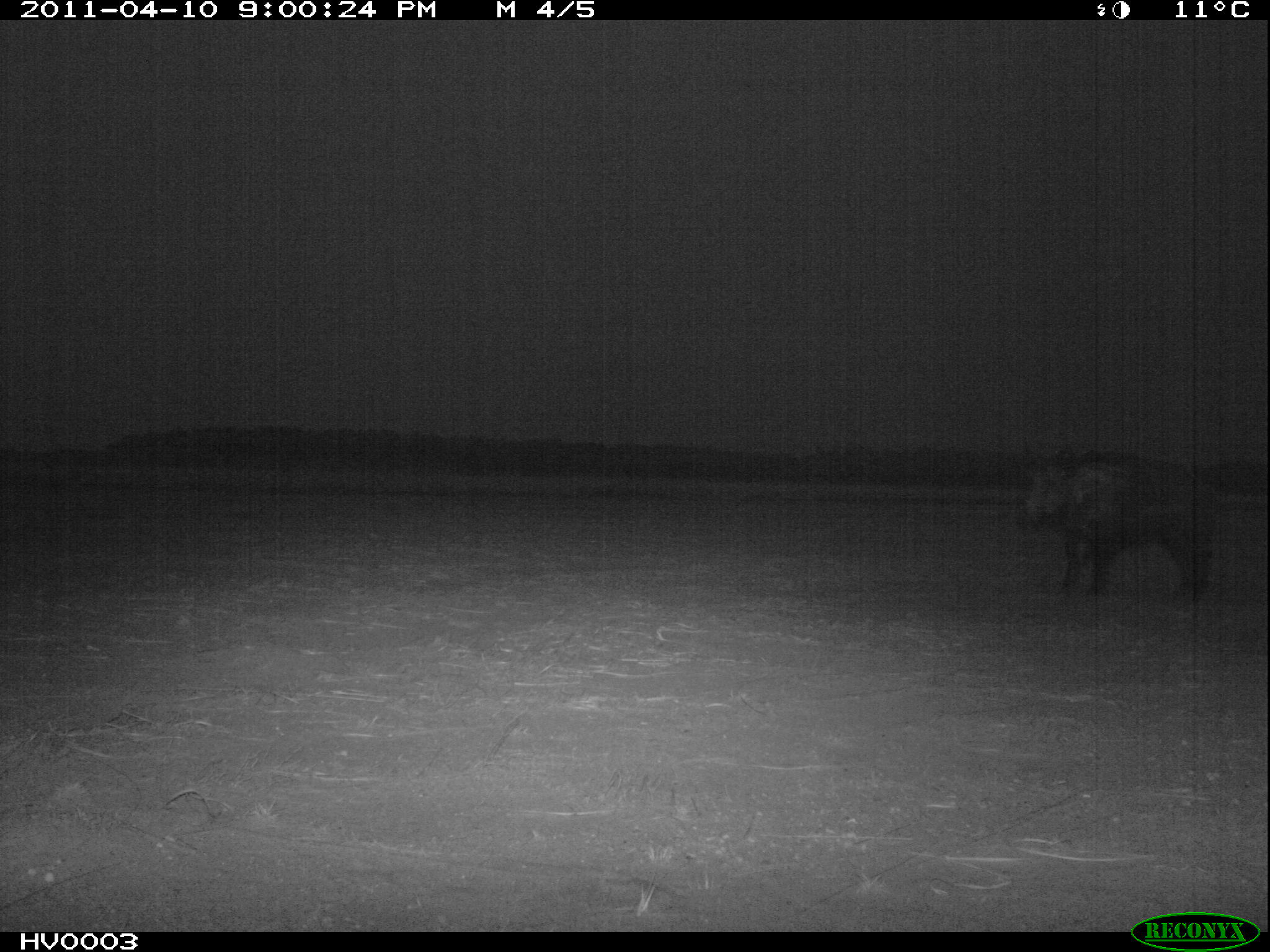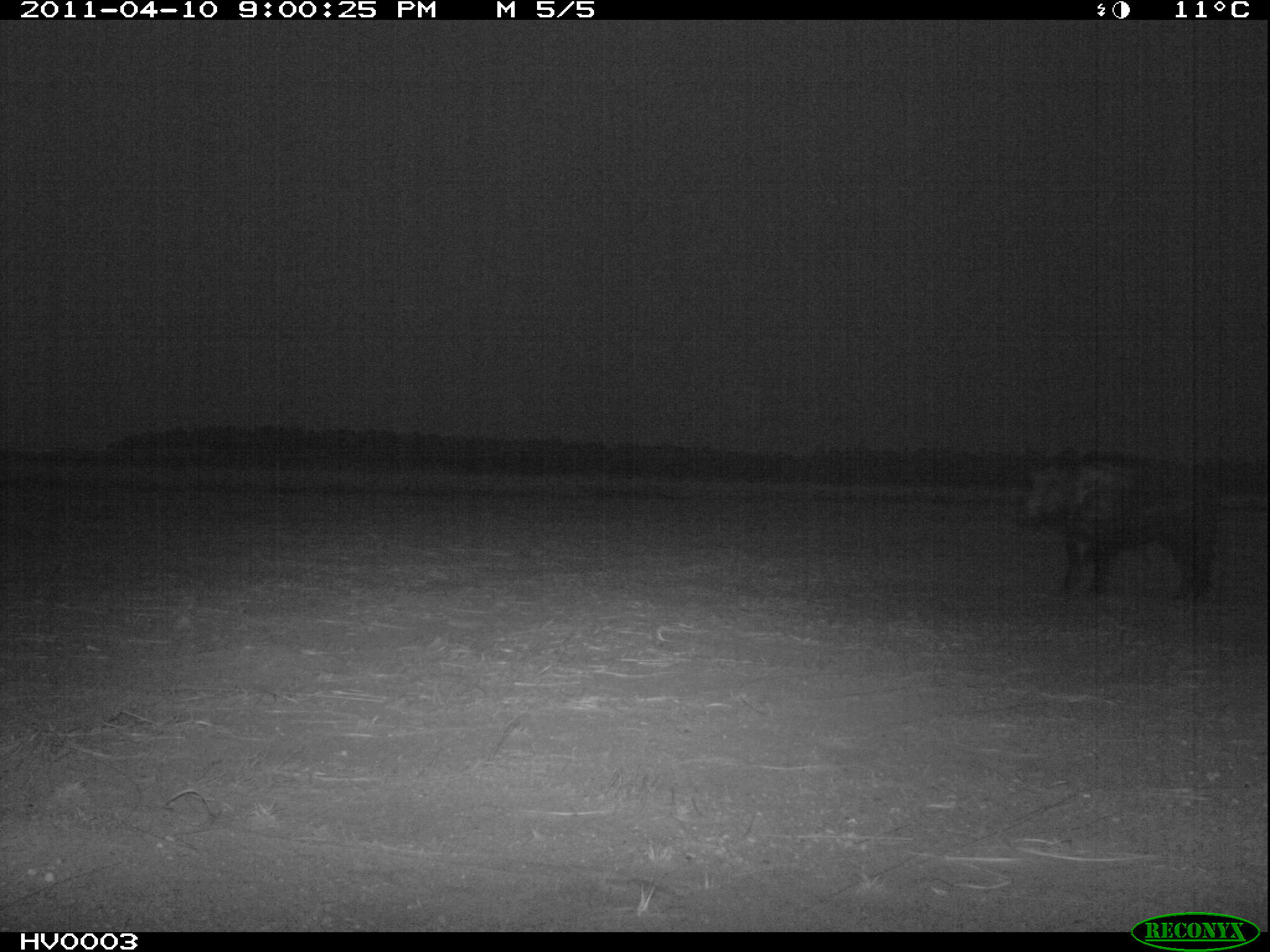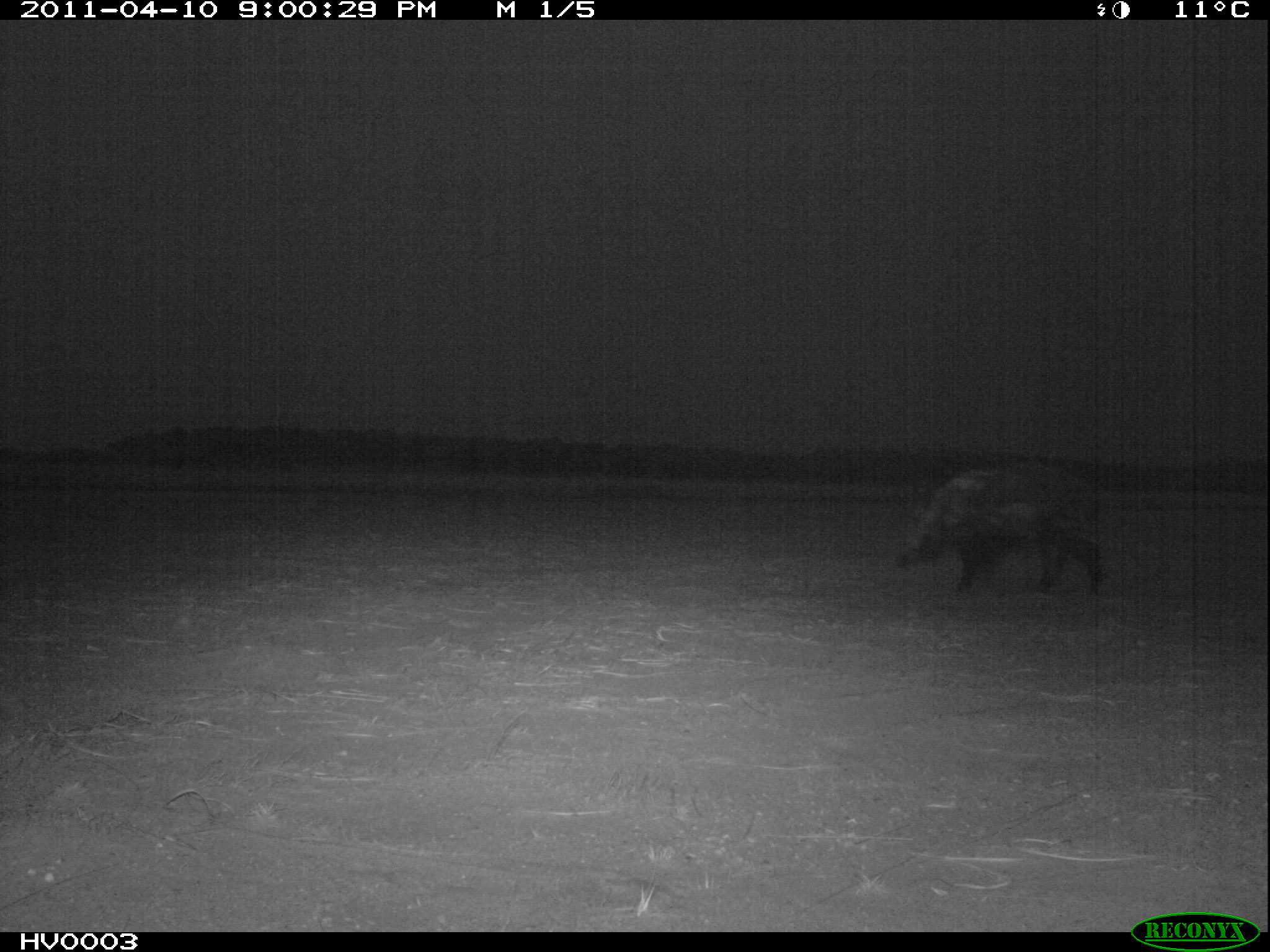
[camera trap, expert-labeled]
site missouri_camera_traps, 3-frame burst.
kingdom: Animalia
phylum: Chordata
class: Mammalia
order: Artiodactyla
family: Suidae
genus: Sus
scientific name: Sus scrofa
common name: wild boar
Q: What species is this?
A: Wild boar (Sus scrofa).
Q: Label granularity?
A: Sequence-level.